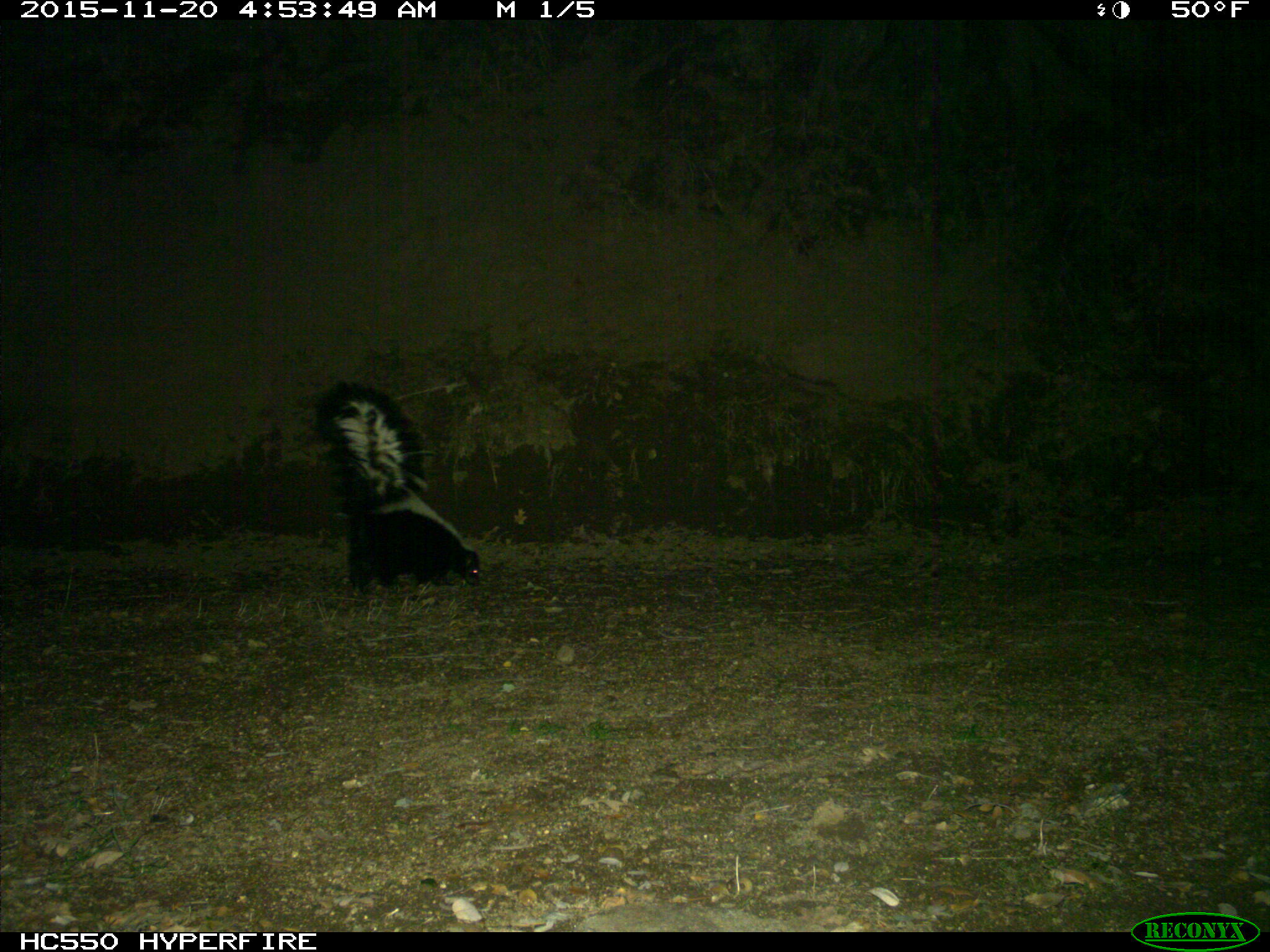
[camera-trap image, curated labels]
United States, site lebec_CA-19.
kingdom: Animalia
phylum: Chordata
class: Mammalia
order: Carnivora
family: Mephitidae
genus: Mephitis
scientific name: Mephitis mephitis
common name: striped skunk